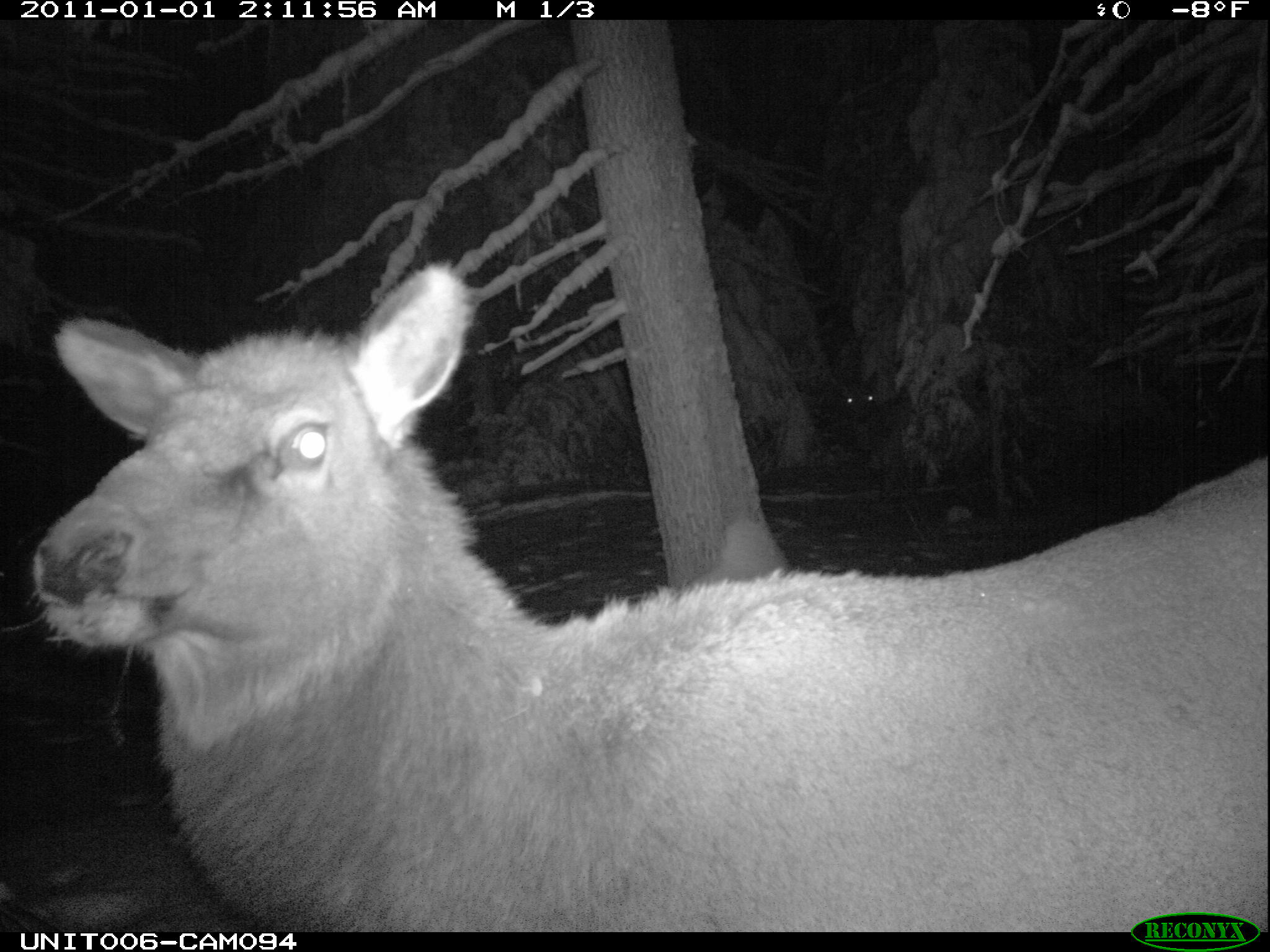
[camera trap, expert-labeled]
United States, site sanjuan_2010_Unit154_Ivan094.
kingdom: Animalia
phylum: Chordata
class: Mammalia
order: Artiodactyla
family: Cervidae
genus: Cervus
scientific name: Cervus elaphus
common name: red deer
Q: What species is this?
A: Cervus elaphus (red deer).